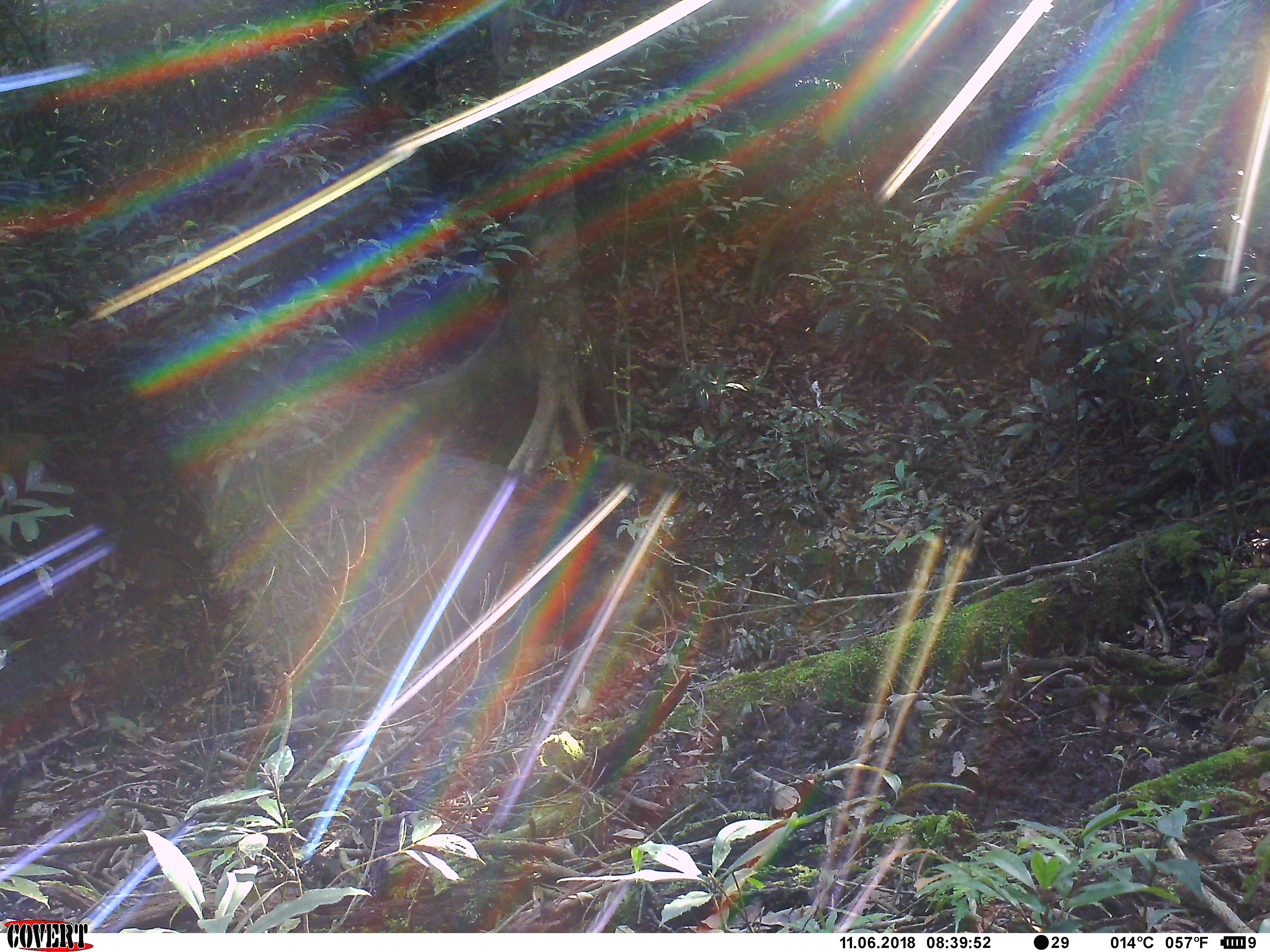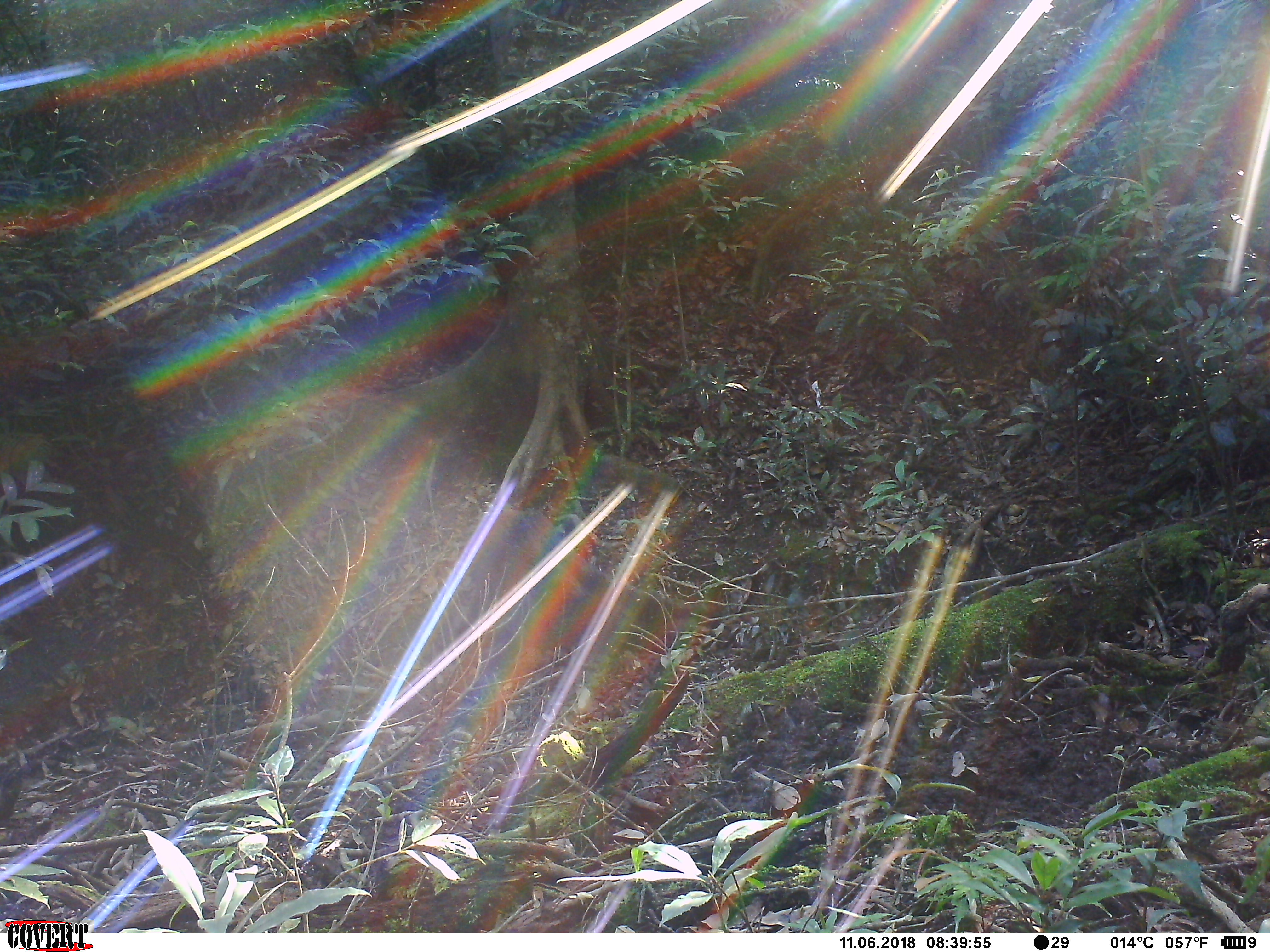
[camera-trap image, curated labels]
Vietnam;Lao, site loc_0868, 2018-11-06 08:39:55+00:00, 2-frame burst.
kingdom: Animalia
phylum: Chordata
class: Mammalia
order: Artiodactyla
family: Suidae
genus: Sus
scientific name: Sus scrofa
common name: eurasian wild pig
Eurasian wild pig (Sus scrofa). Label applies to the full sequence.